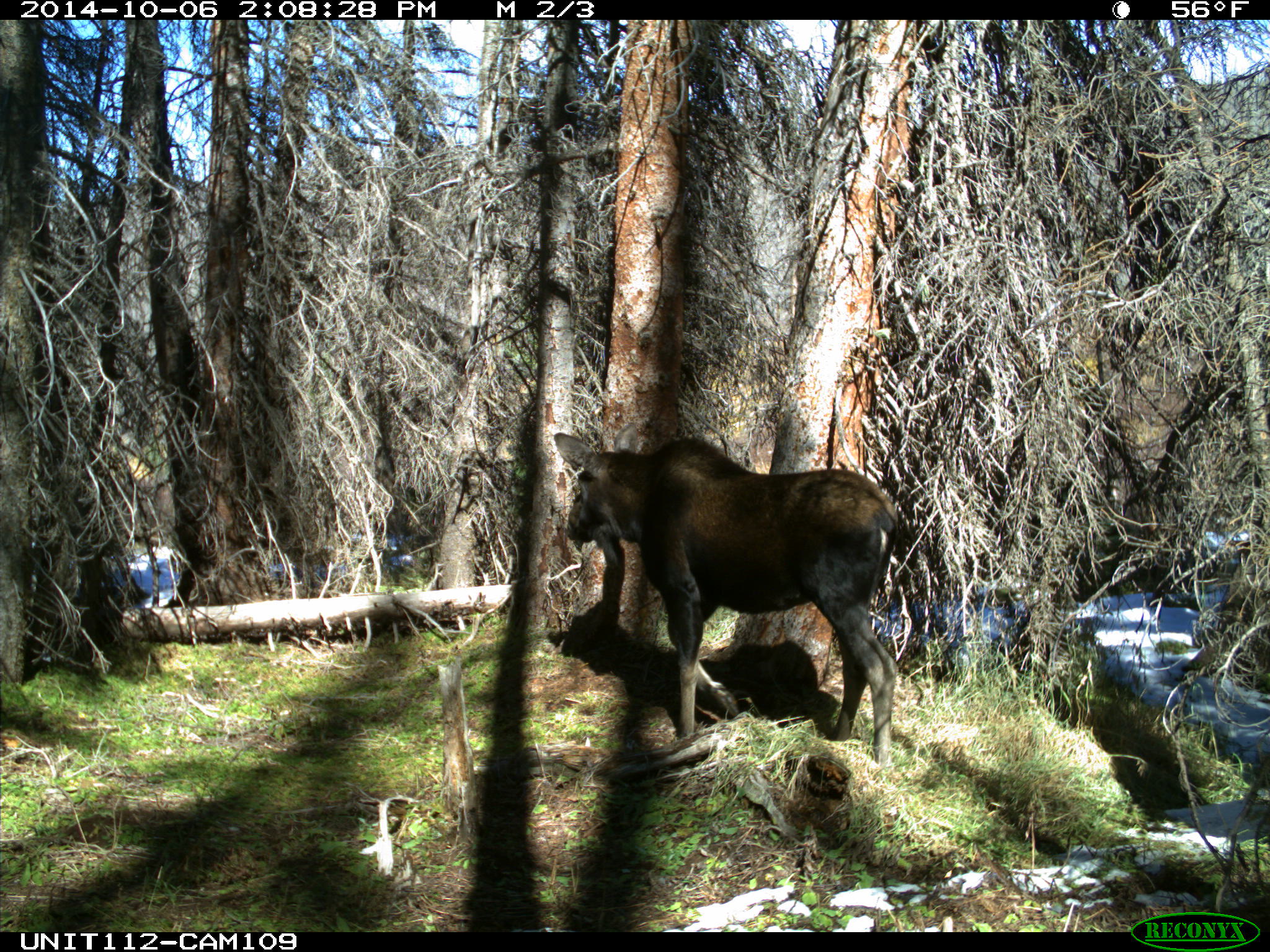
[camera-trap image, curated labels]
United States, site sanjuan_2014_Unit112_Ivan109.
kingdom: Animalia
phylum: Chordata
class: Mammalia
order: Artiodactyla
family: Cervidae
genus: Alces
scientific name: Alces alces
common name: moose